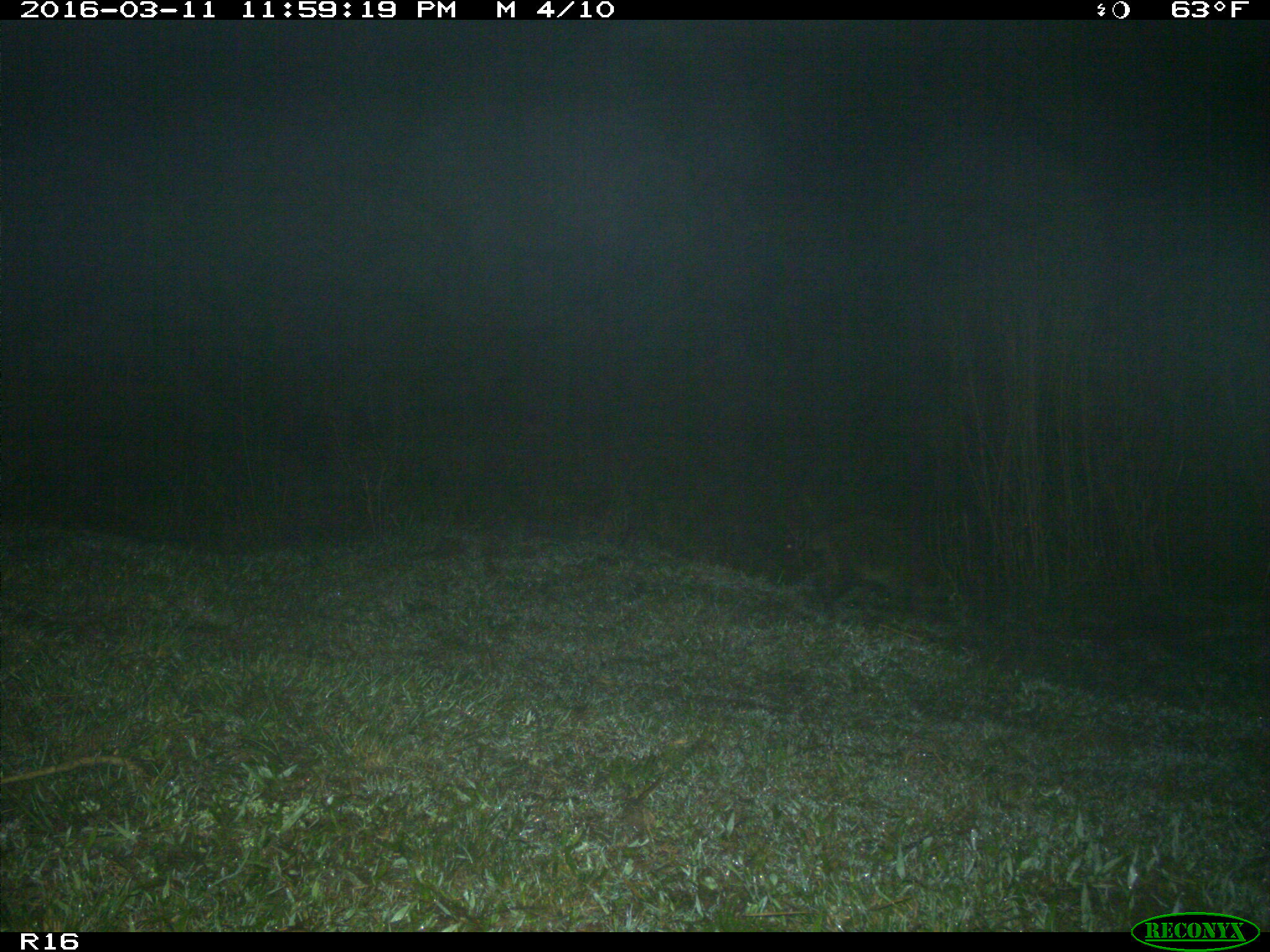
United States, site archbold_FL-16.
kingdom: Animalia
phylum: Chordata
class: Mammalia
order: Carnivora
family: Procyonidae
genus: Procyon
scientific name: Procyon lotor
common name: common raccoon